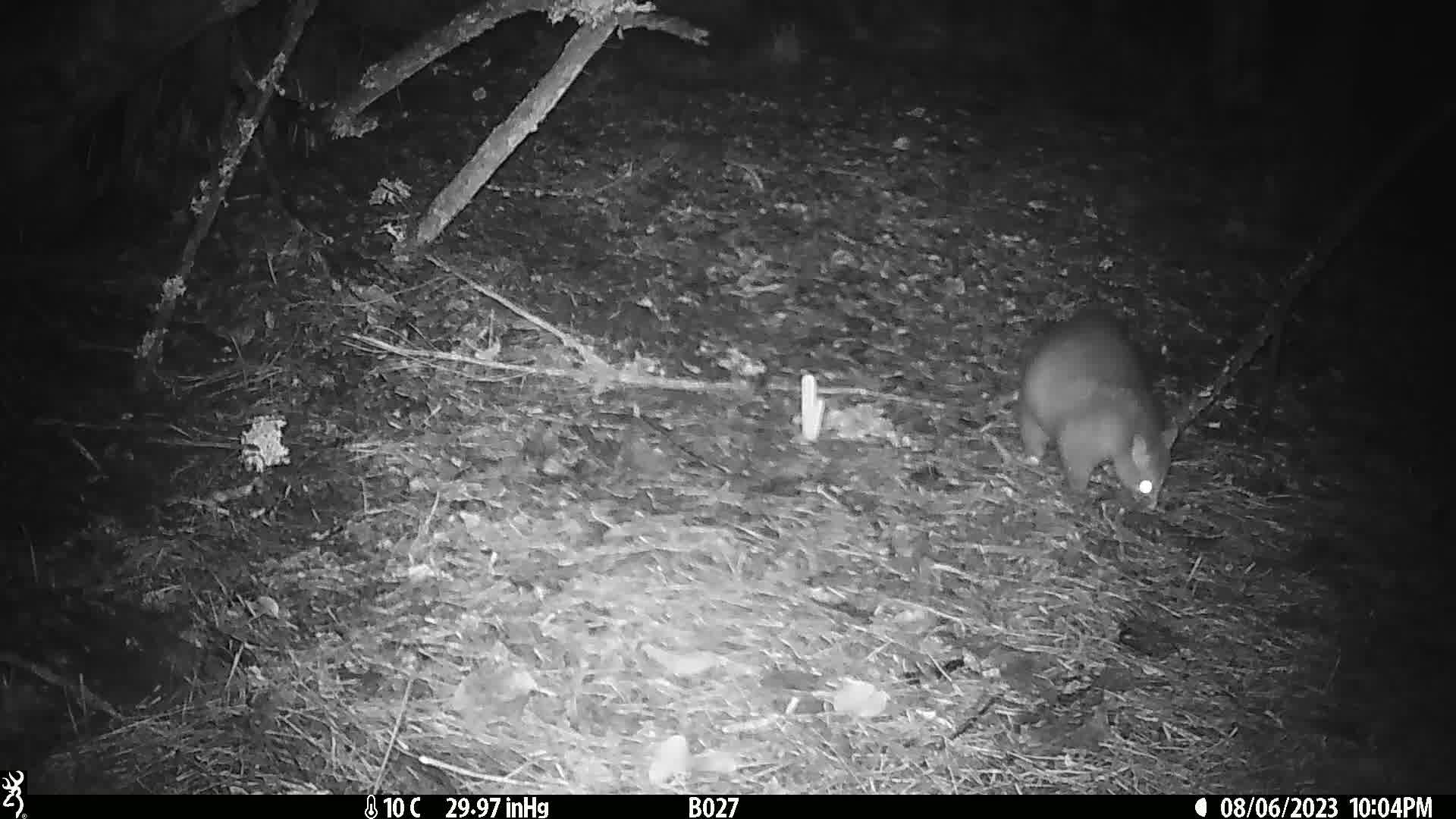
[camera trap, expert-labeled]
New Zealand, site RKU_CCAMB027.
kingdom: Animalia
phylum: Chordata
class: Mammalia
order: Diprotodontia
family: Phalangeridae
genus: Trichosurus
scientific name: Trichosurus vulpecula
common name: common brushtail possum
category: possum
Possum (common brushtail possum) (Trichosurus vulpecula).